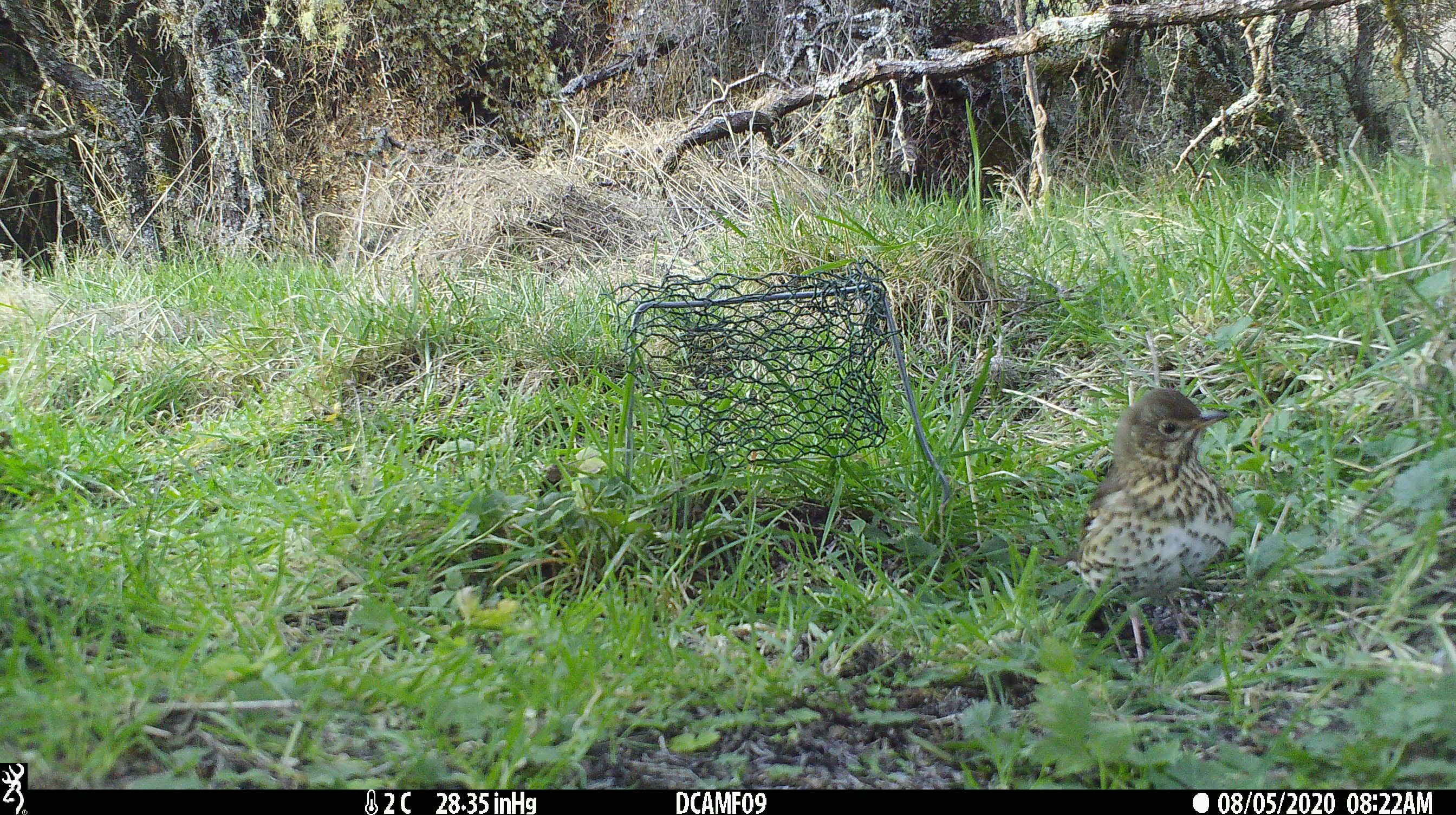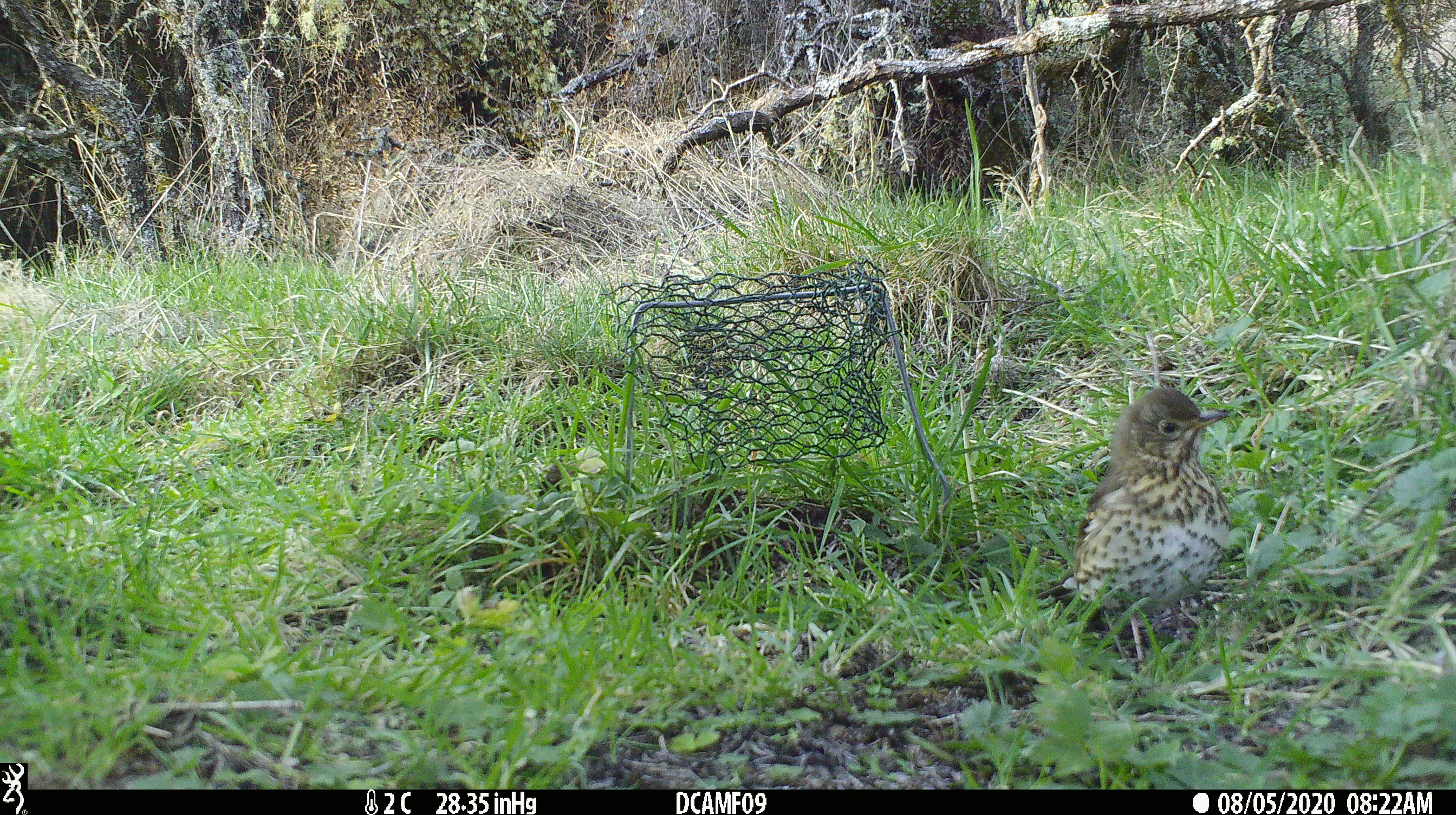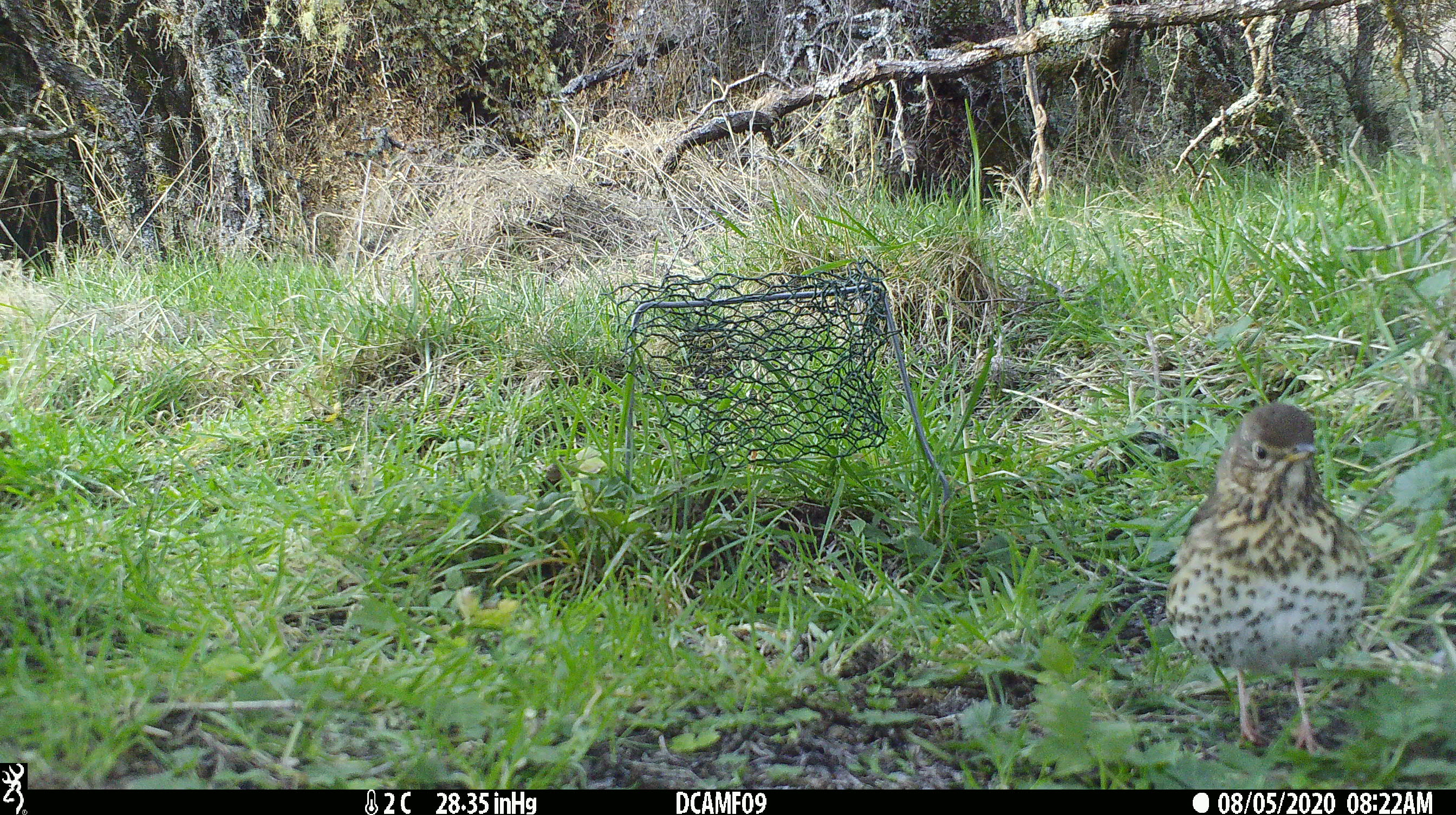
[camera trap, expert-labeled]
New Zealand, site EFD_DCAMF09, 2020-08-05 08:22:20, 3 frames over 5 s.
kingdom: Animalia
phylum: Chordata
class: Aves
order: Passeriformes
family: Turdidae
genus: Turdus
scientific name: Turdus philomelos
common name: song thrush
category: thrush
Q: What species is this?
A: Thrush (song thrush) (Turdus philomelos).